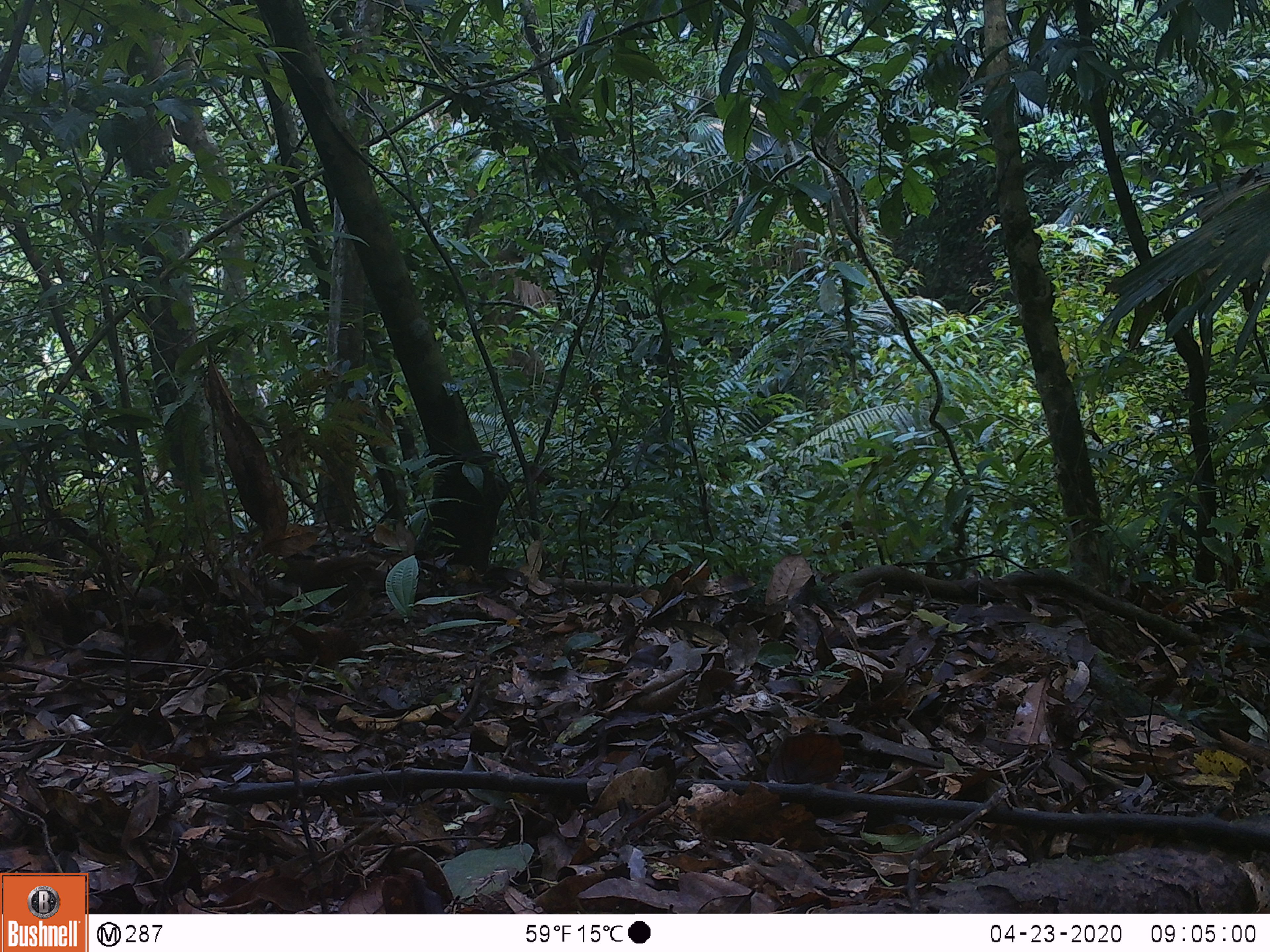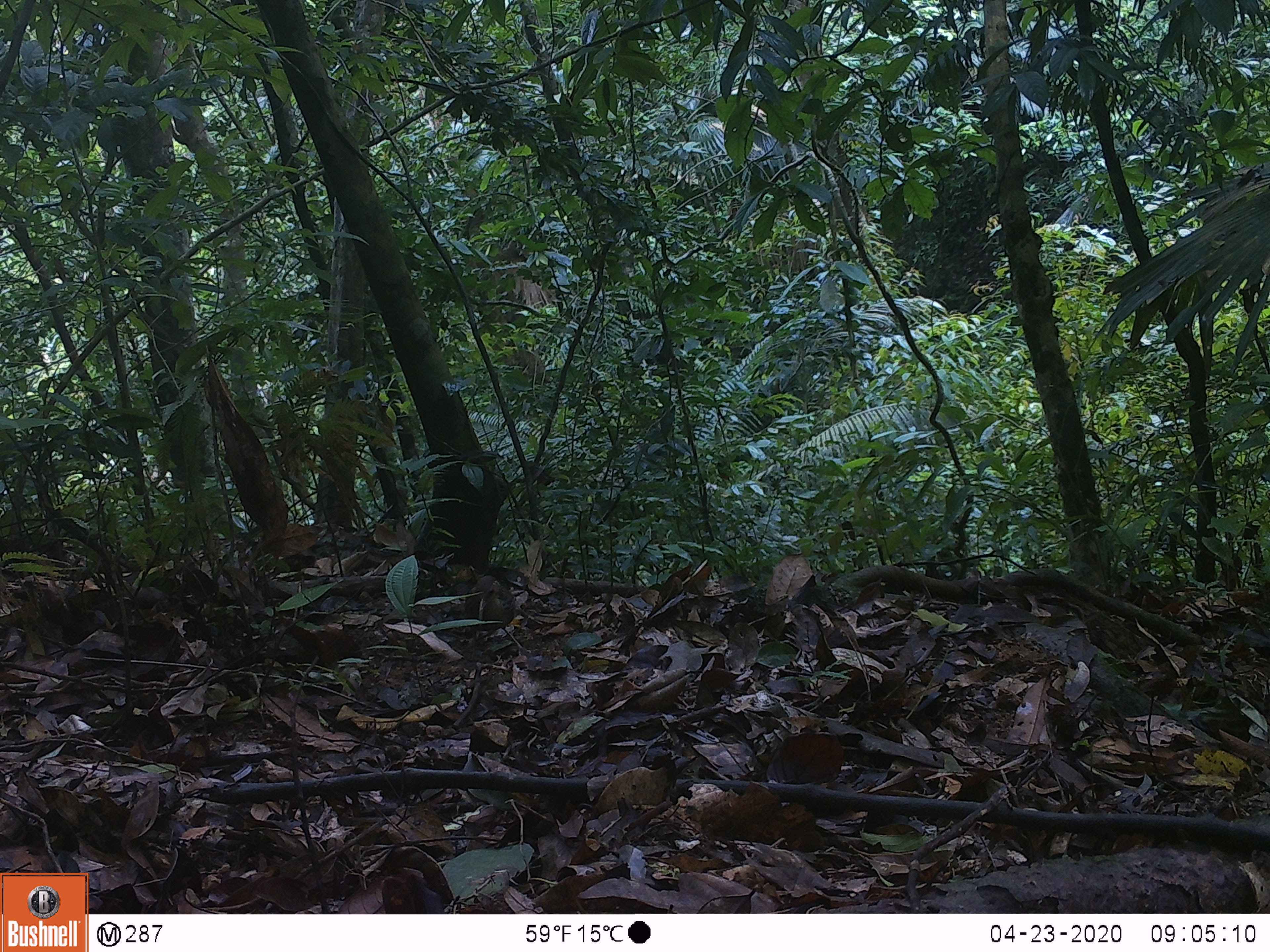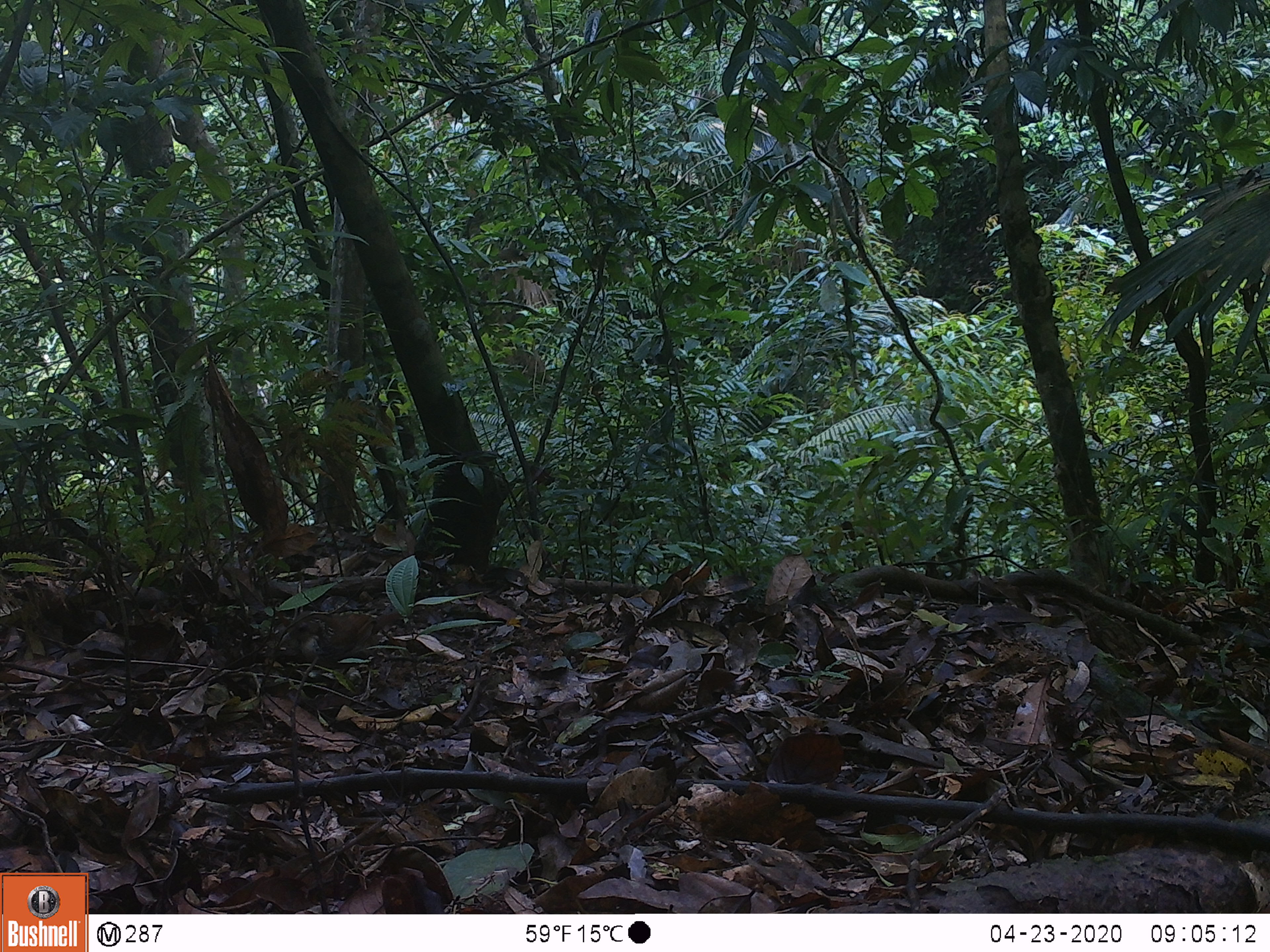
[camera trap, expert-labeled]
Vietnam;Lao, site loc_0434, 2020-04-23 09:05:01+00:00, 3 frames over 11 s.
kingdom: Animalia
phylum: Chordata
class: Aves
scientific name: Aves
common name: bird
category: unidentified bird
Unidentified bird (bird) (Aves). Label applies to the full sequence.